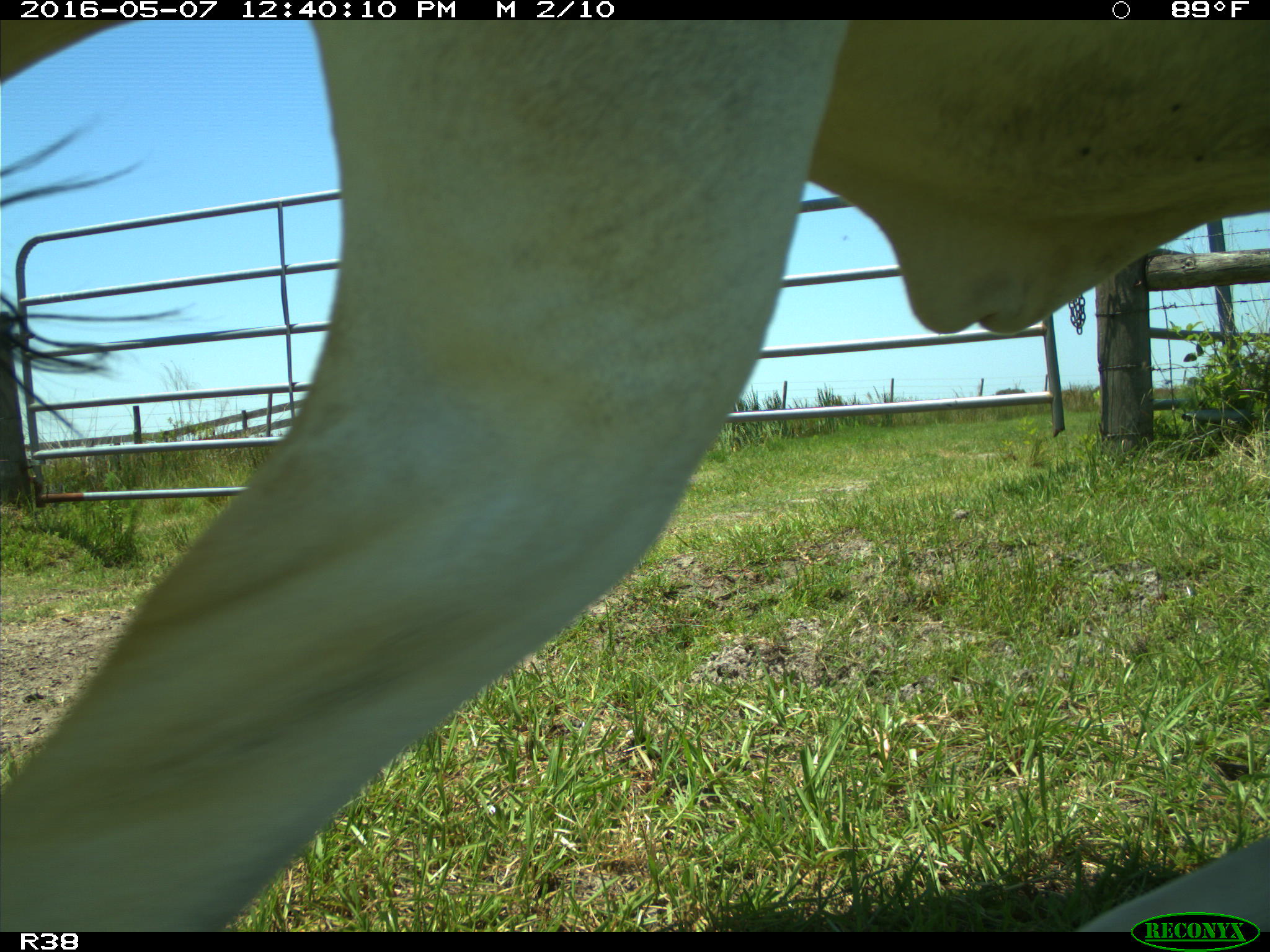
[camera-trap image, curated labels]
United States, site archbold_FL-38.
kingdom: Animalia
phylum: Chordata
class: Mammalia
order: Artiodactyla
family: Bovidae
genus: Bos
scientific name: Bos taurus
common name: domestic cow